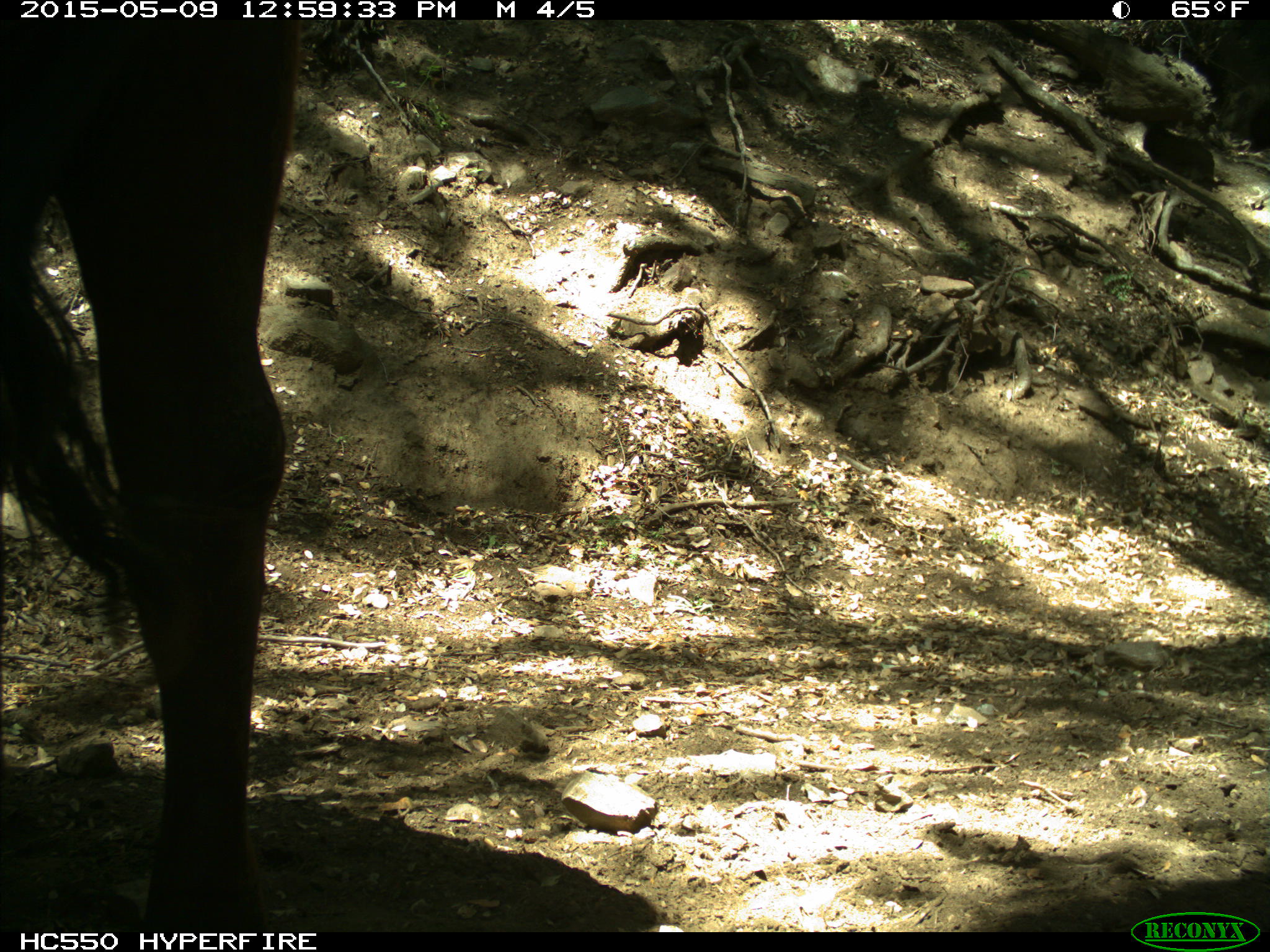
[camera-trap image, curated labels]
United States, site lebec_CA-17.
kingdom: Animalia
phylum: Chordata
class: Mammalia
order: Artiodactyla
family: Bovidae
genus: Bos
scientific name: Bos taurus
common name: domestic cow